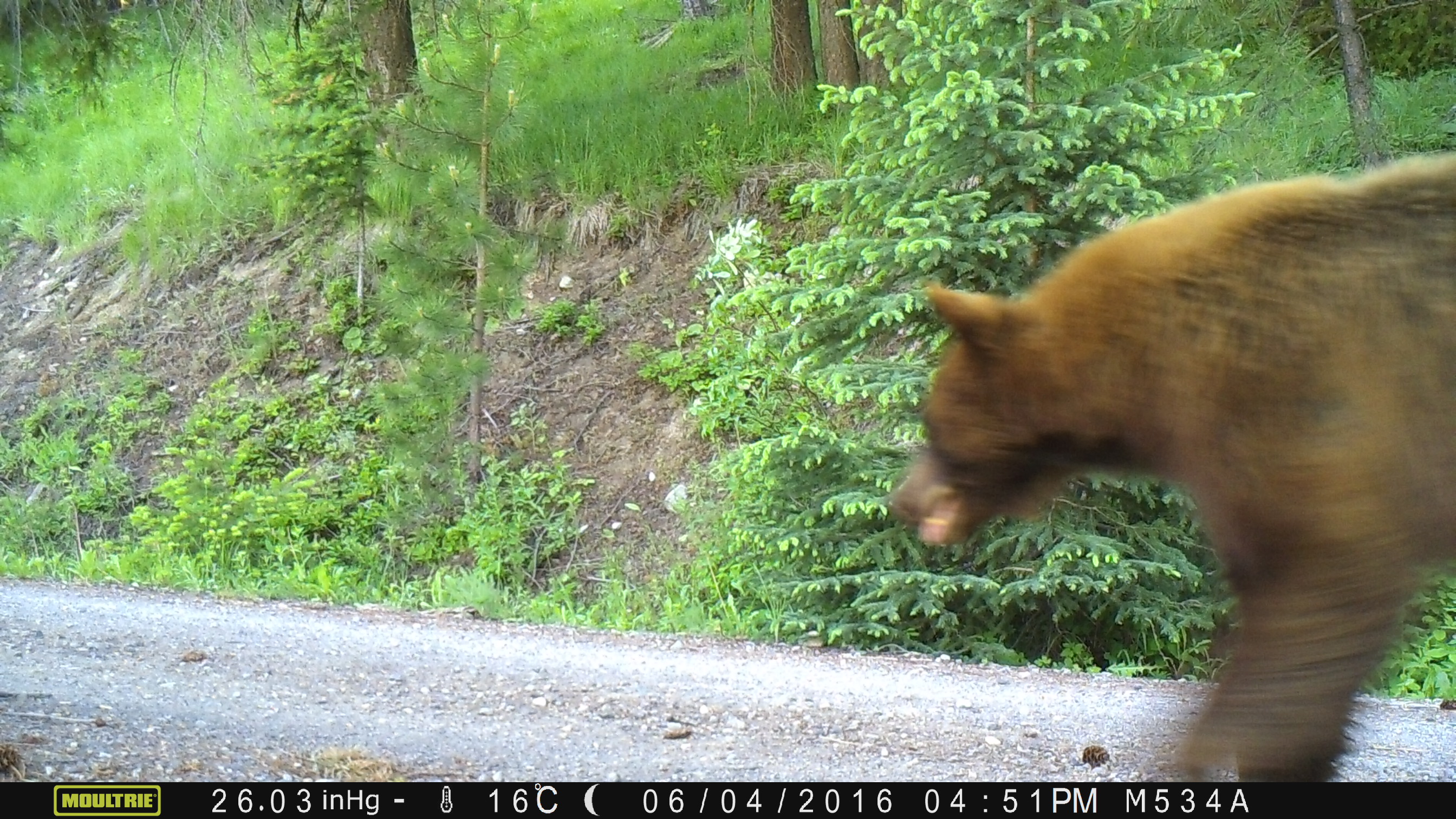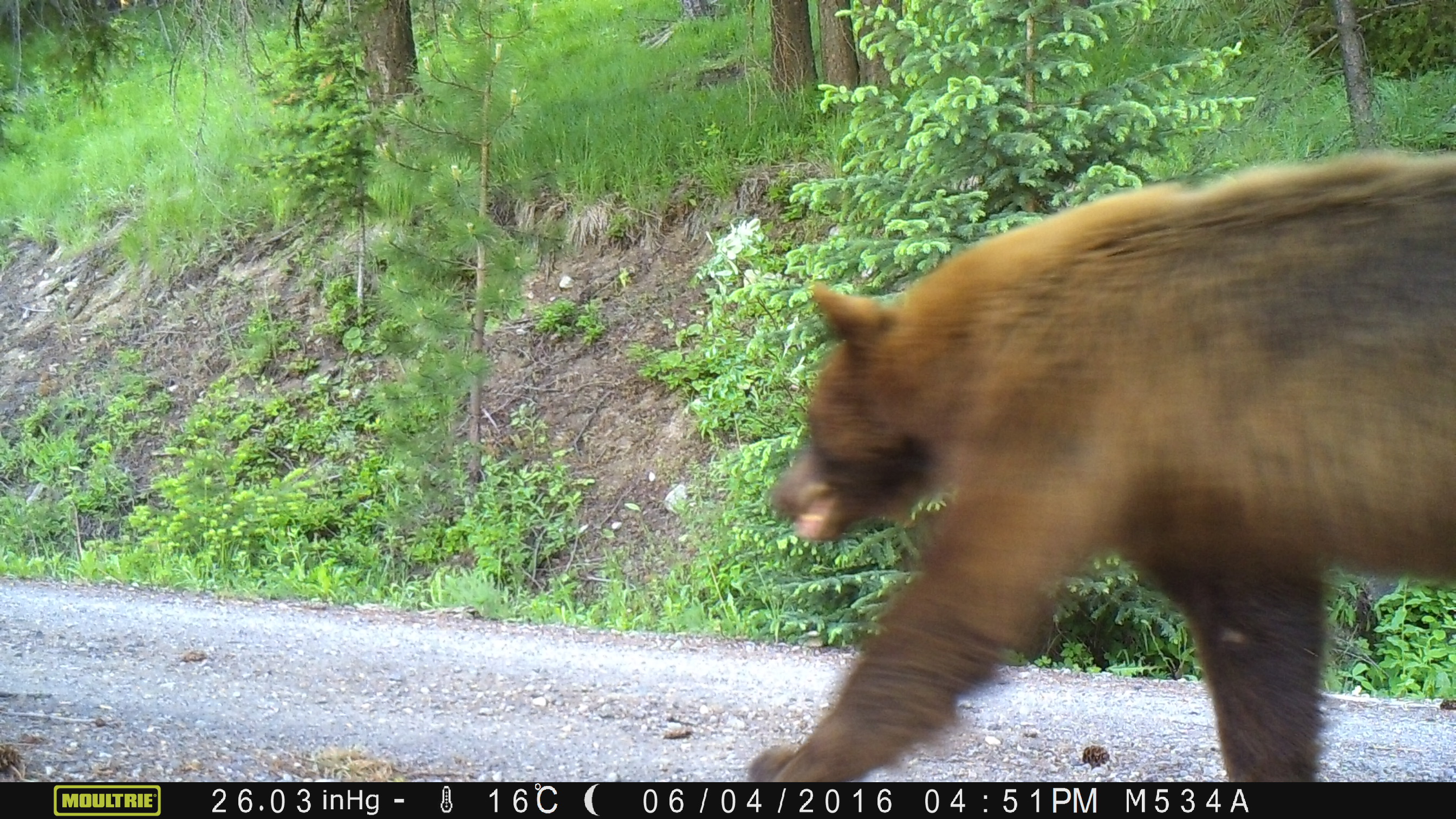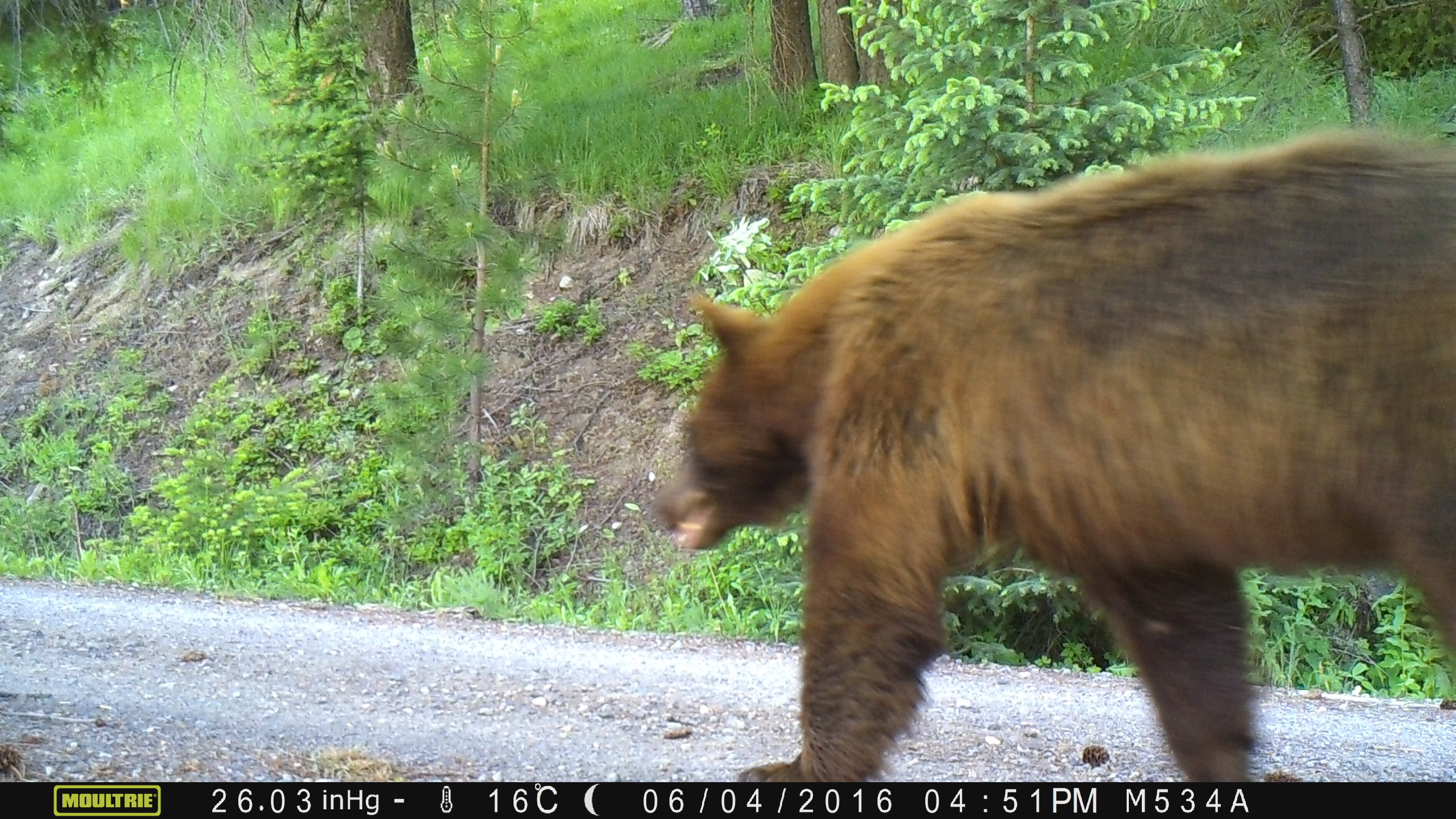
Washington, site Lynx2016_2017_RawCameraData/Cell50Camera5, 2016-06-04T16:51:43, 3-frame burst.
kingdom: Animalia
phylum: Chordata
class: Mammalia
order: Carnivora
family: Ursidae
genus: Ursus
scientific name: Ursus americanus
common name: american black bear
Ursus americanus (american black bear). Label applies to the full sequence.